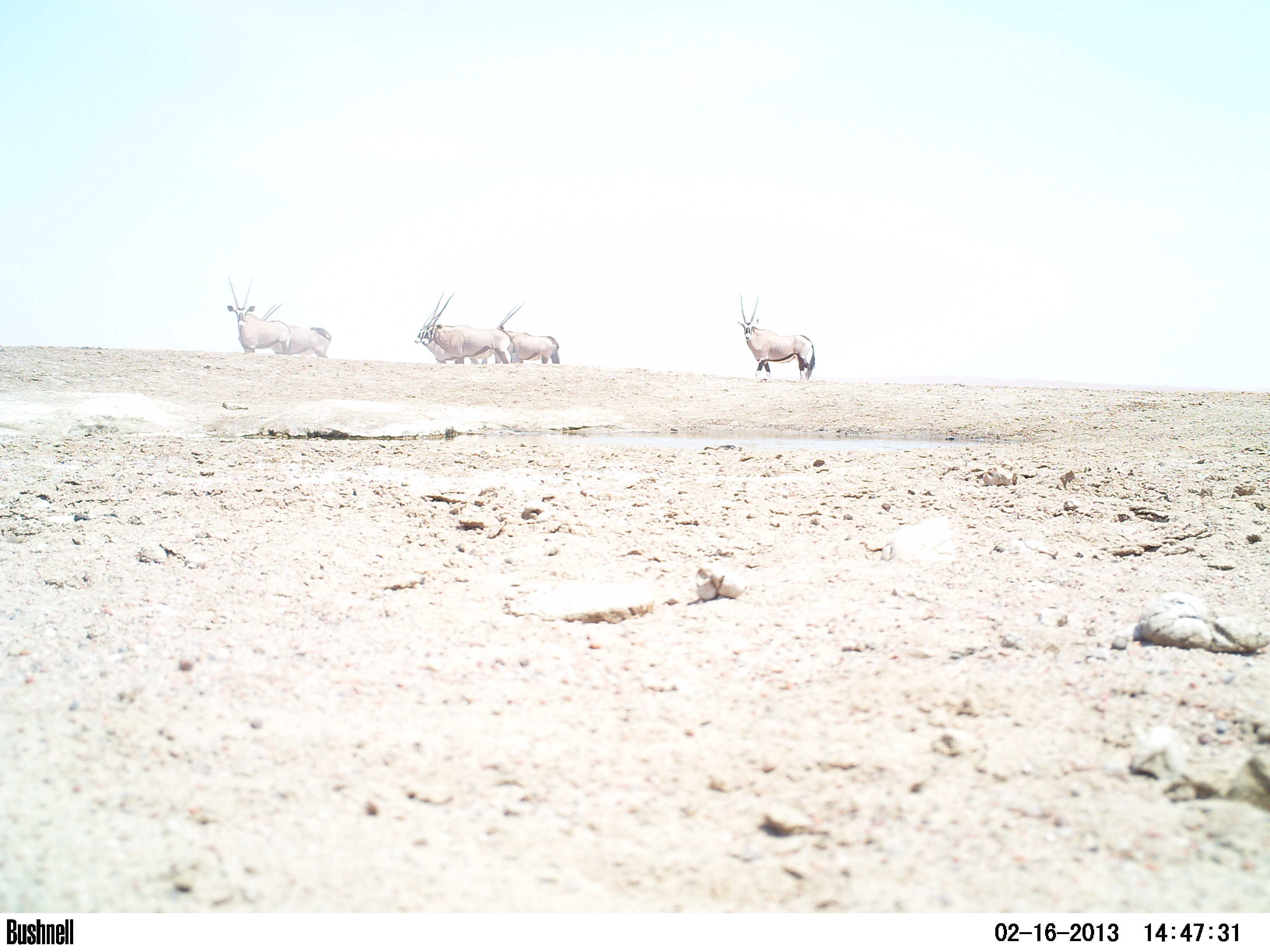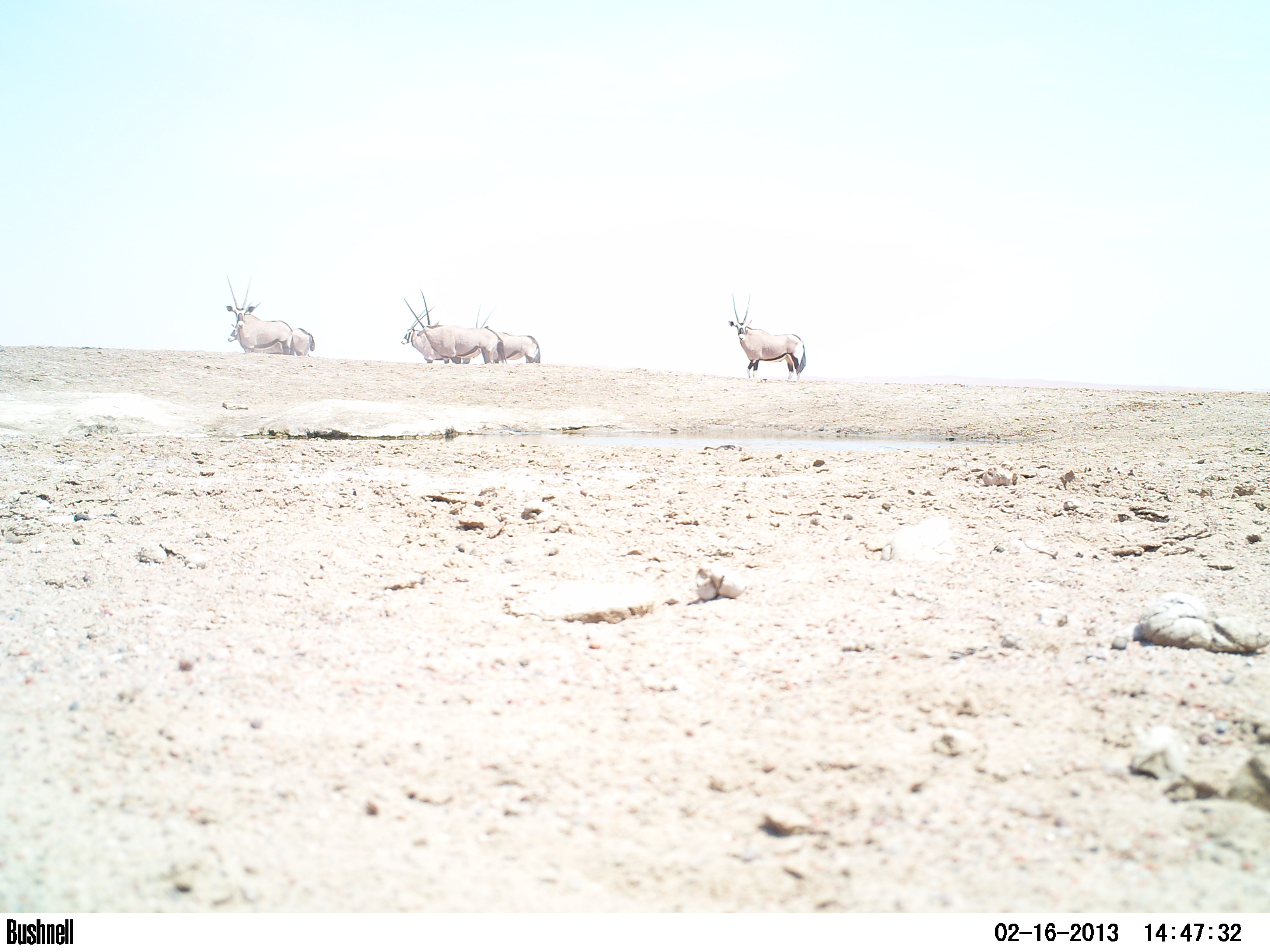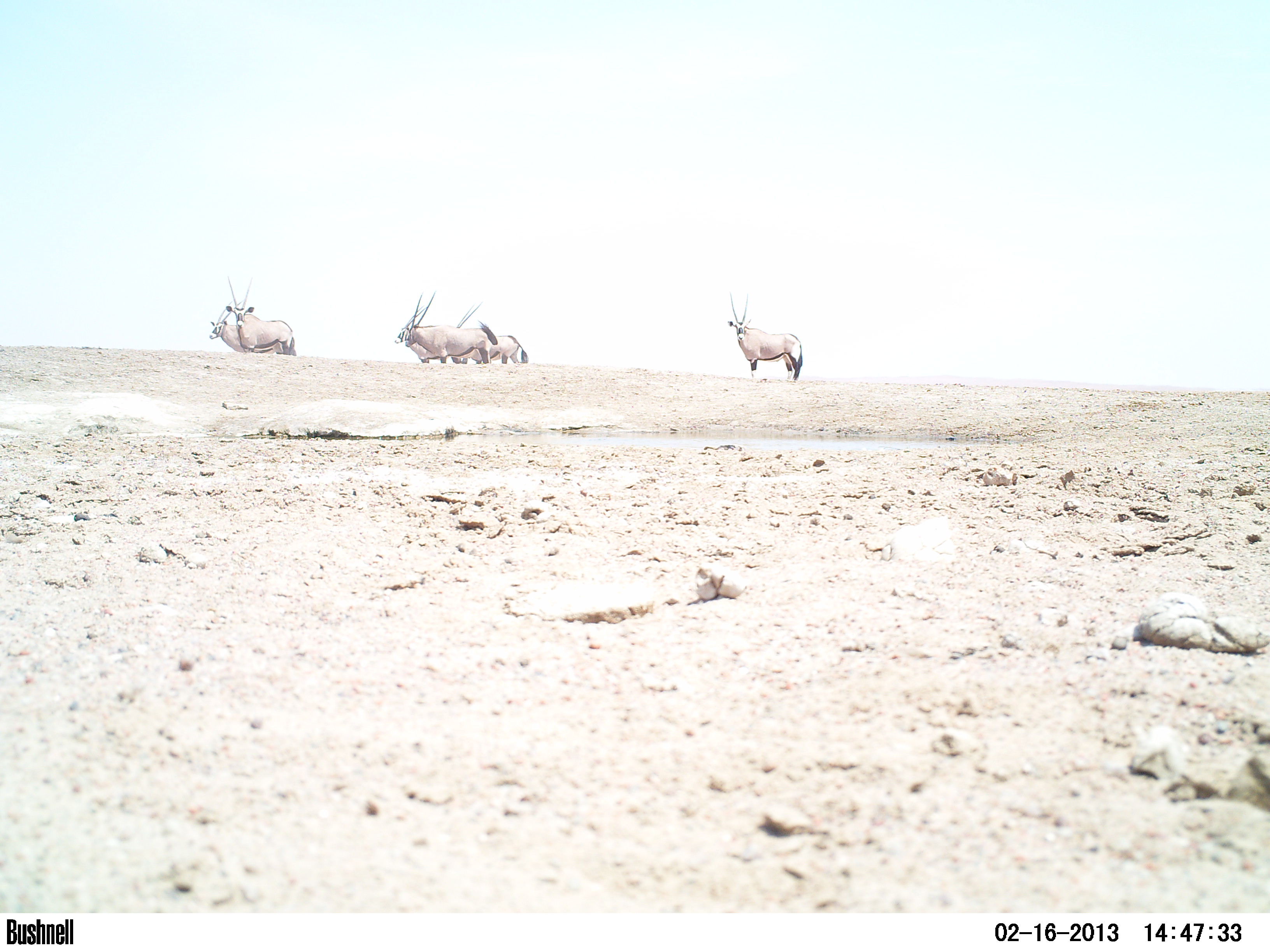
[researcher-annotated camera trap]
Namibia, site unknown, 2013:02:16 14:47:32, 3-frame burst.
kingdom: Animalia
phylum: Chordata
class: Mammalia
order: Artiodactyla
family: Bovidae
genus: Oryx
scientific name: Oryx gazella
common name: gemsbok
Oryx gazella (gemsbok).